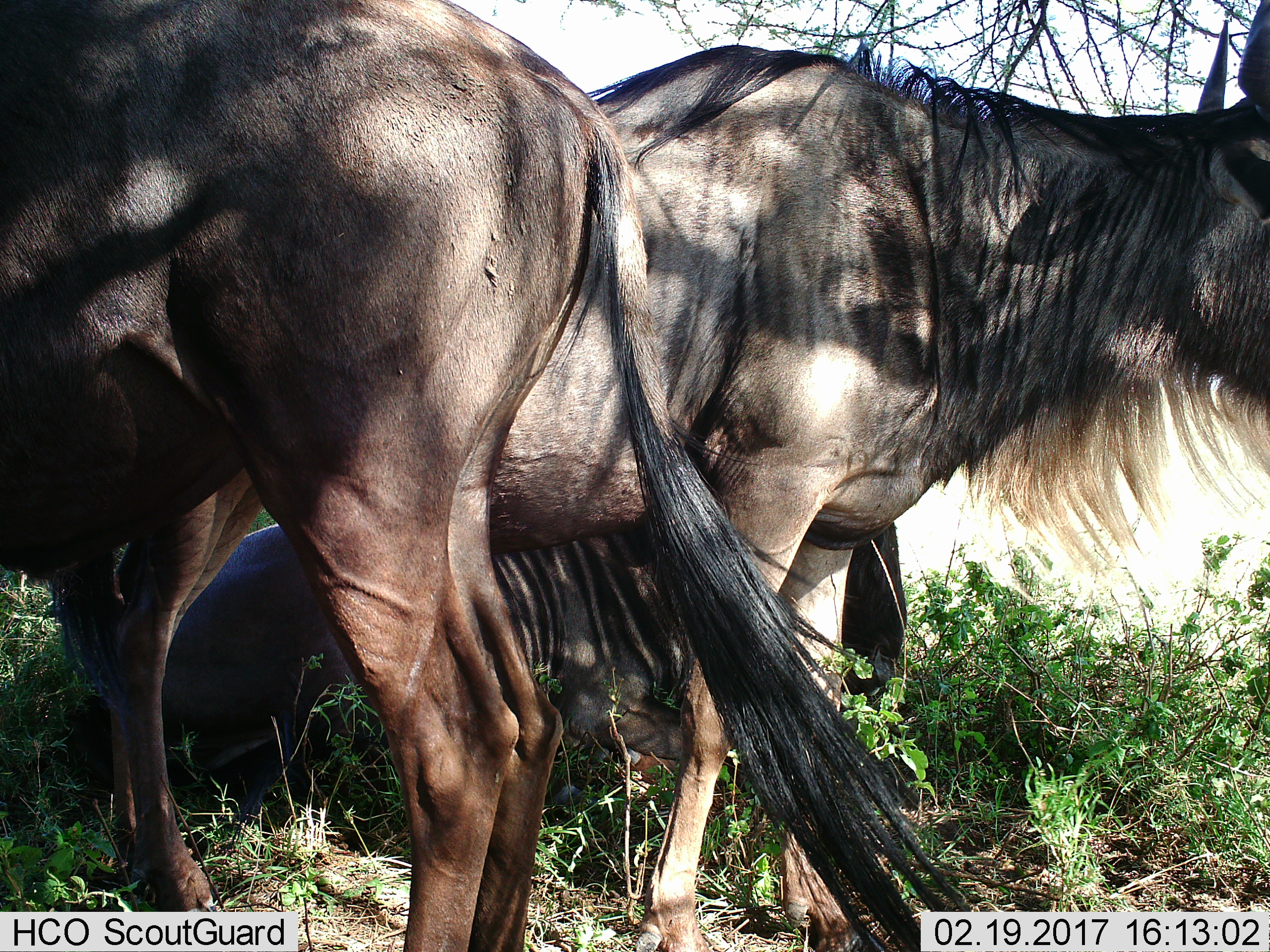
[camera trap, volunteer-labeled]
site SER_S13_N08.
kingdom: Animalia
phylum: Chordata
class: Mammalia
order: Artiodactyla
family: Bovidae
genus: Connochaetes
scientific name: Connochaetes taurinus taurinus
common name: blue wildebeest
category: wildebeestblue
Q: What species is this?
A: Wildebeestblue (blue wildebeest) (Connochaetes taurinus taurinus).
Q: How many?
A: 3.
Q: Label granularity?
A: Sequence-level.